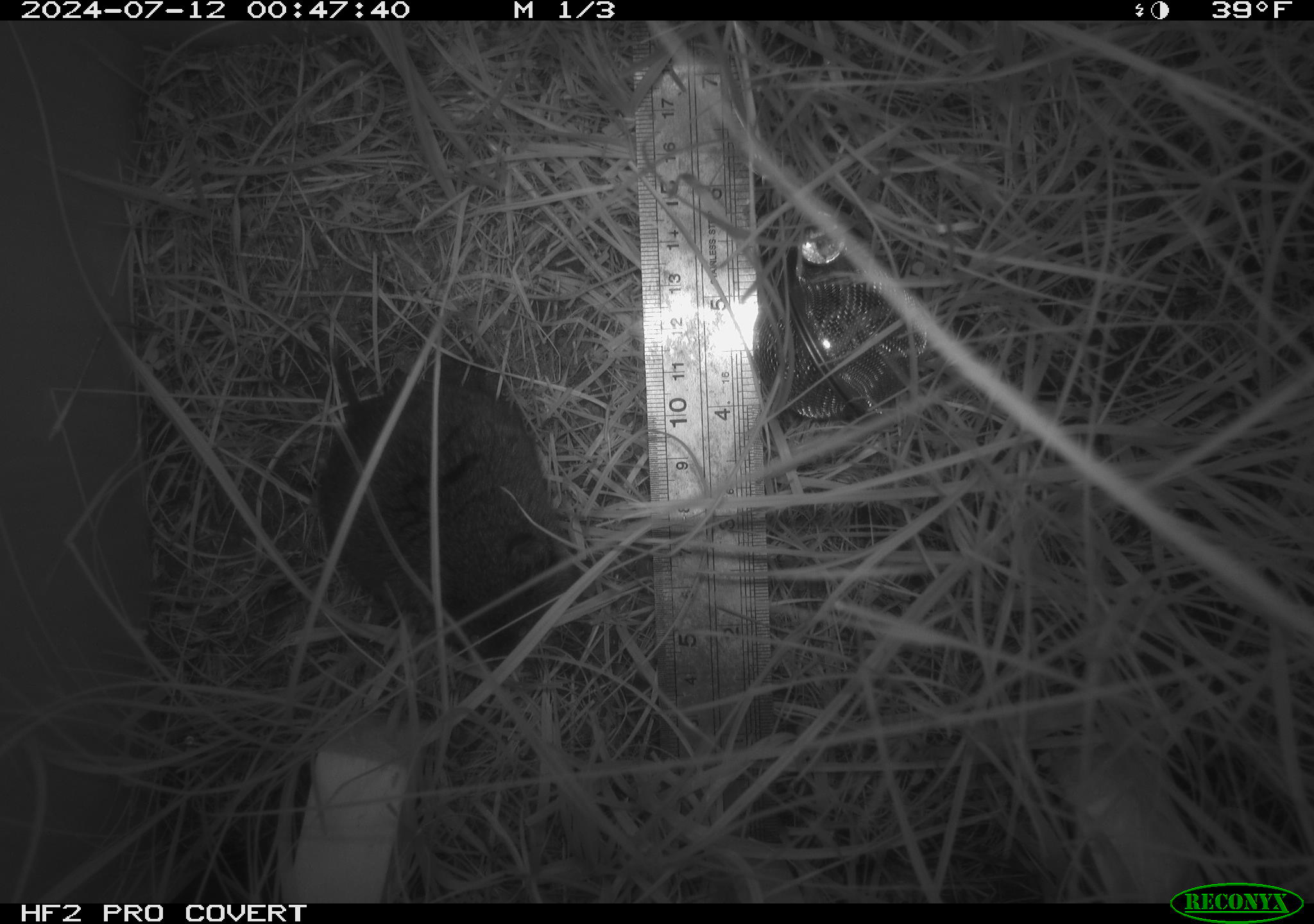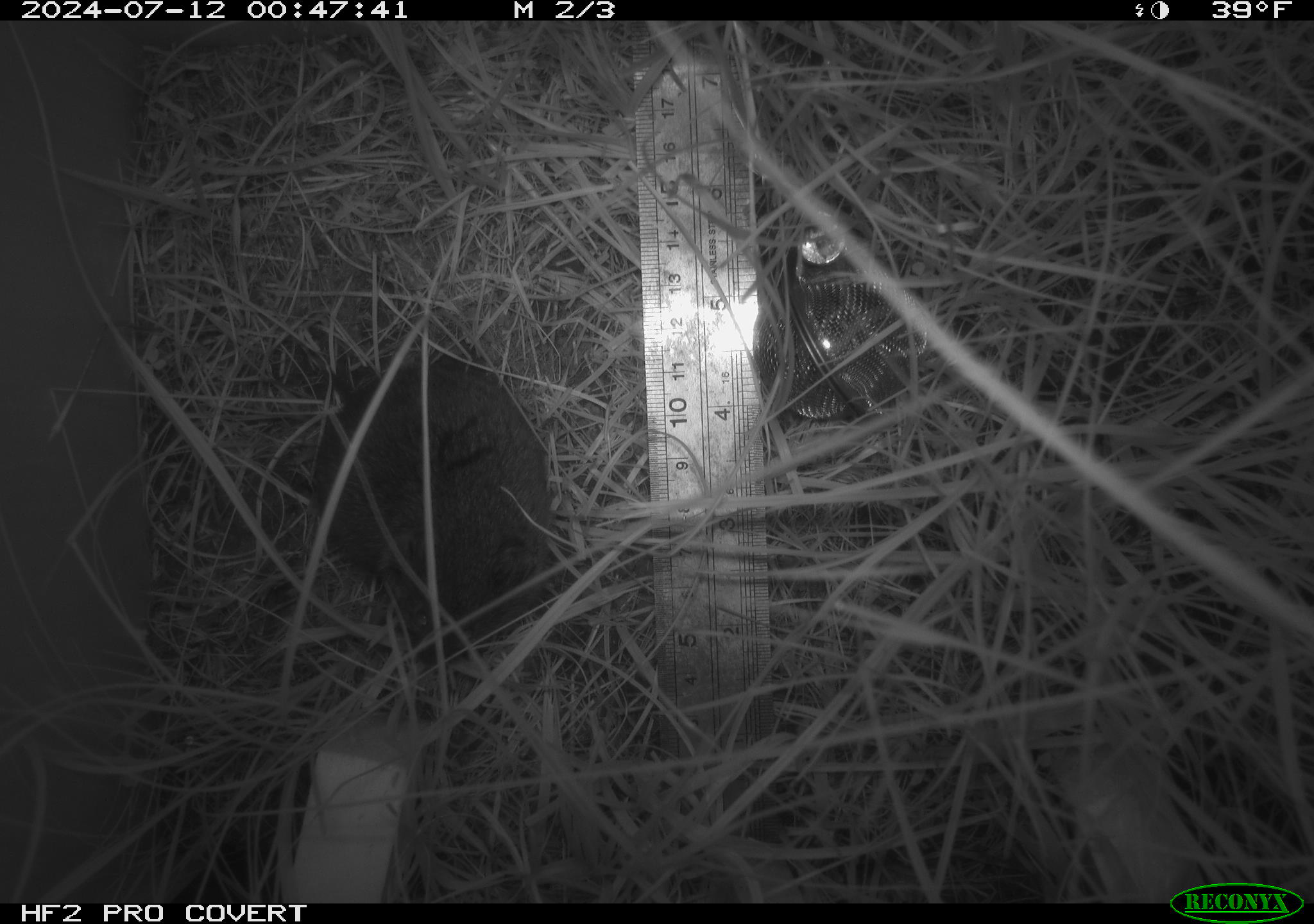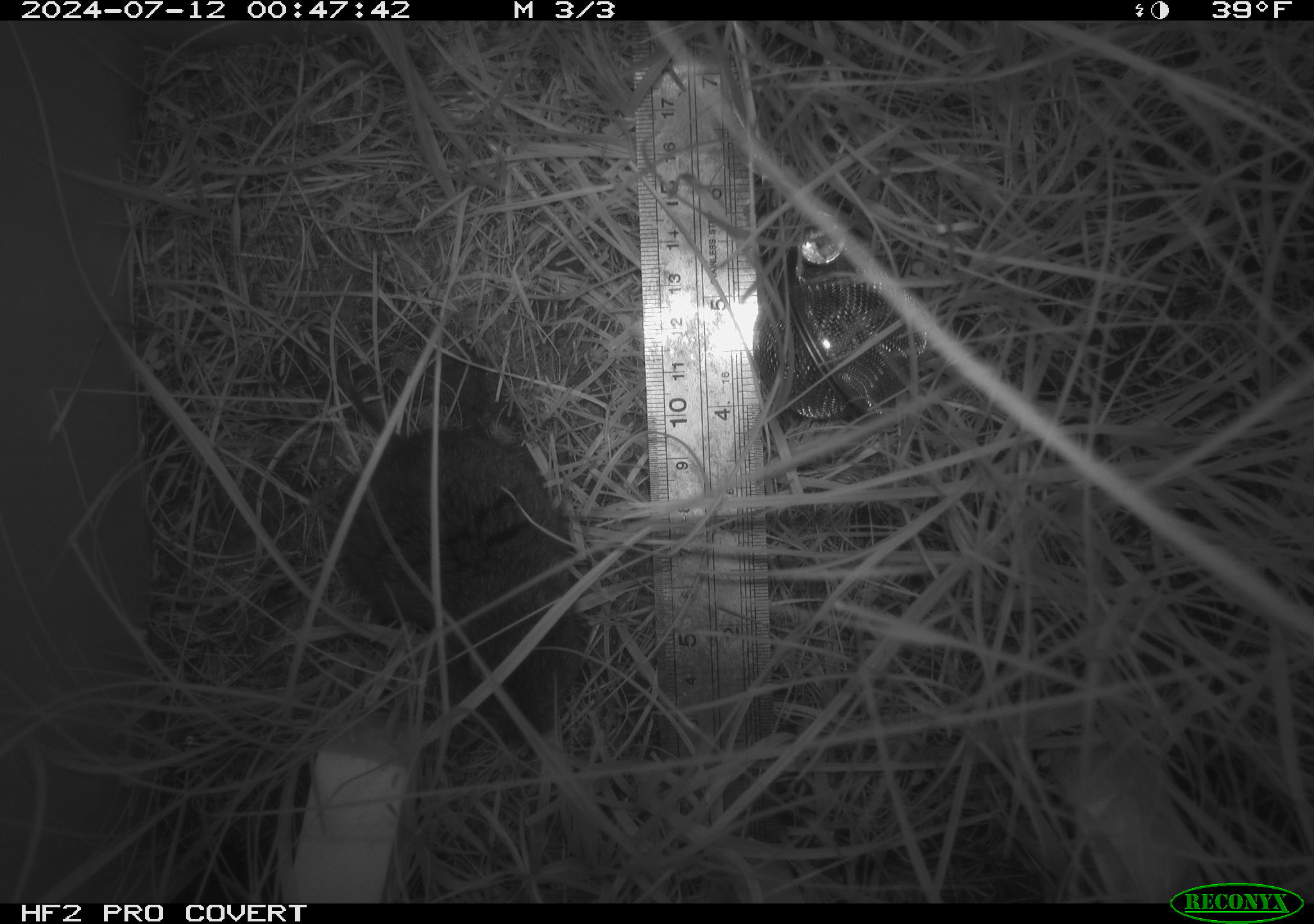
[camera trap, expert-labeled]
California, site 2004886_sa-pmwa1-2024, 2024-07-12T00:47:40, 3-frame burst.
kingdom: Animalia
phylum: Chordata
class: Mammalia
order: Rodentia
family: Cricetidae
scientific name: Arvicolinae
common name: voles, lemmings, and muskrats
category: arvicolinae subfamily